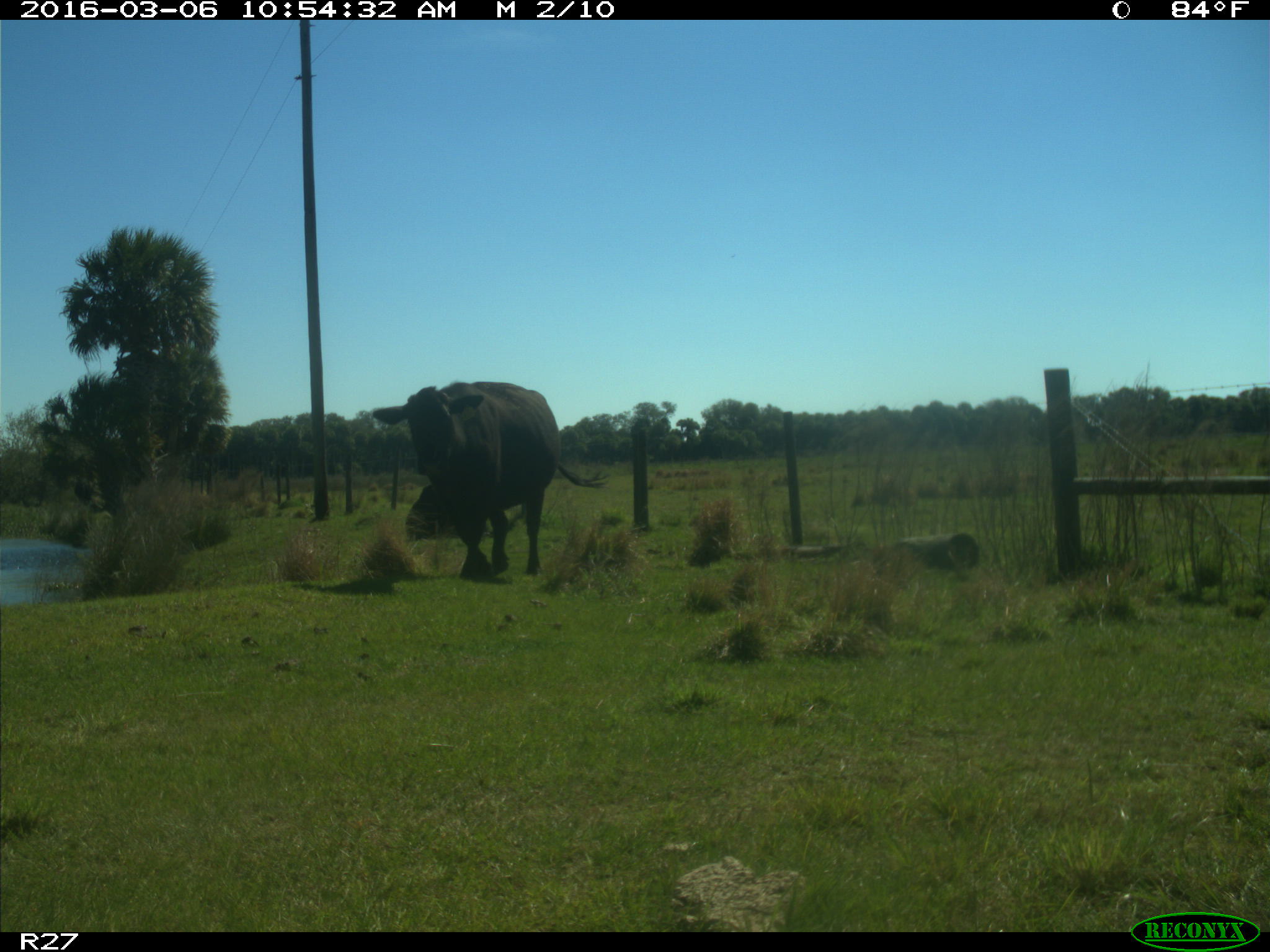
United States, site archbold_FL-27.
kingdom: Animalia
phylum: Chordata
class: Mammalia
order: Artiodactyla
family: Bovidae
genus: Bos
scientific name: Bos taurus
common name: domestic cow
Bos taurus (domestic cow).